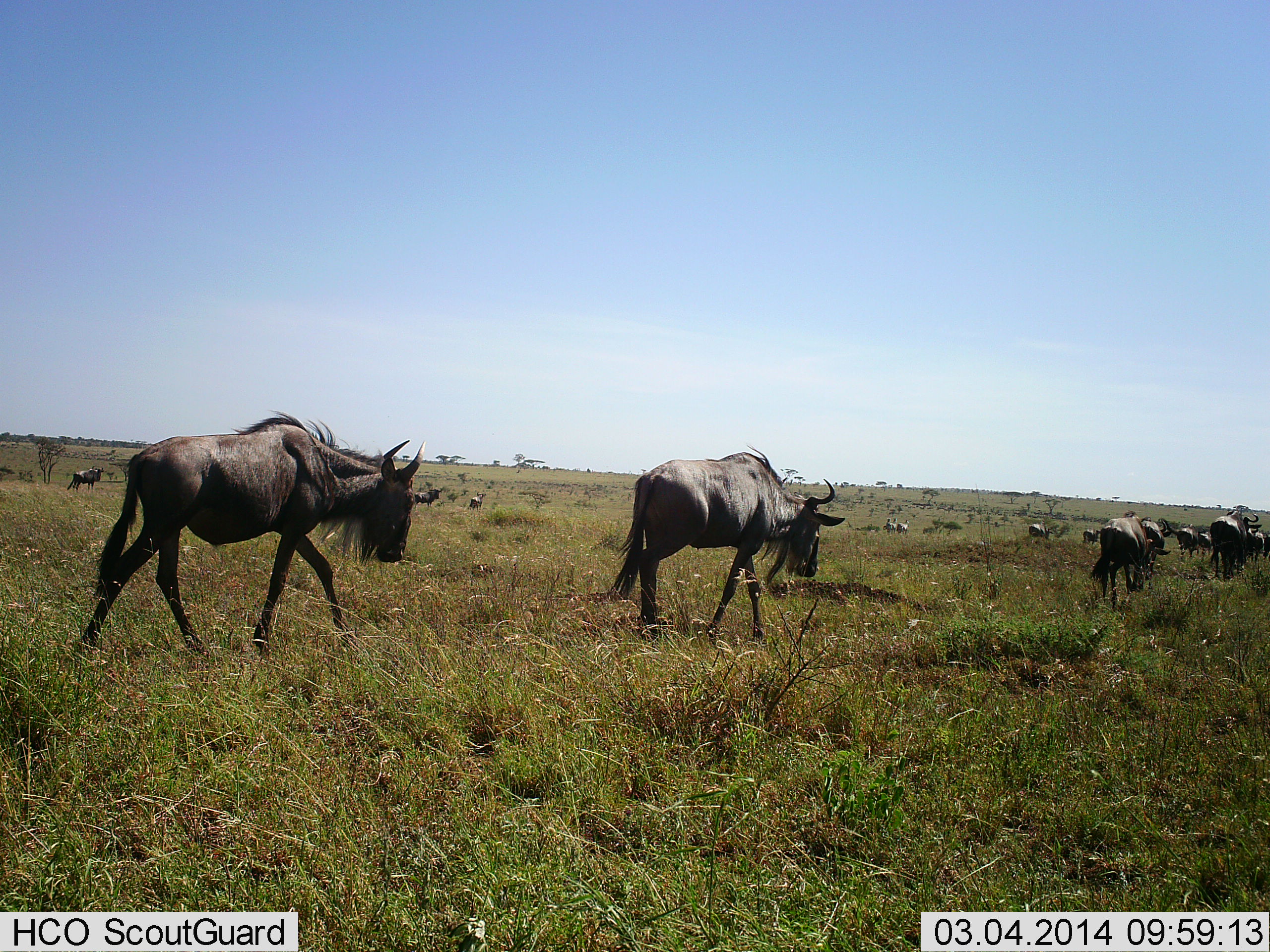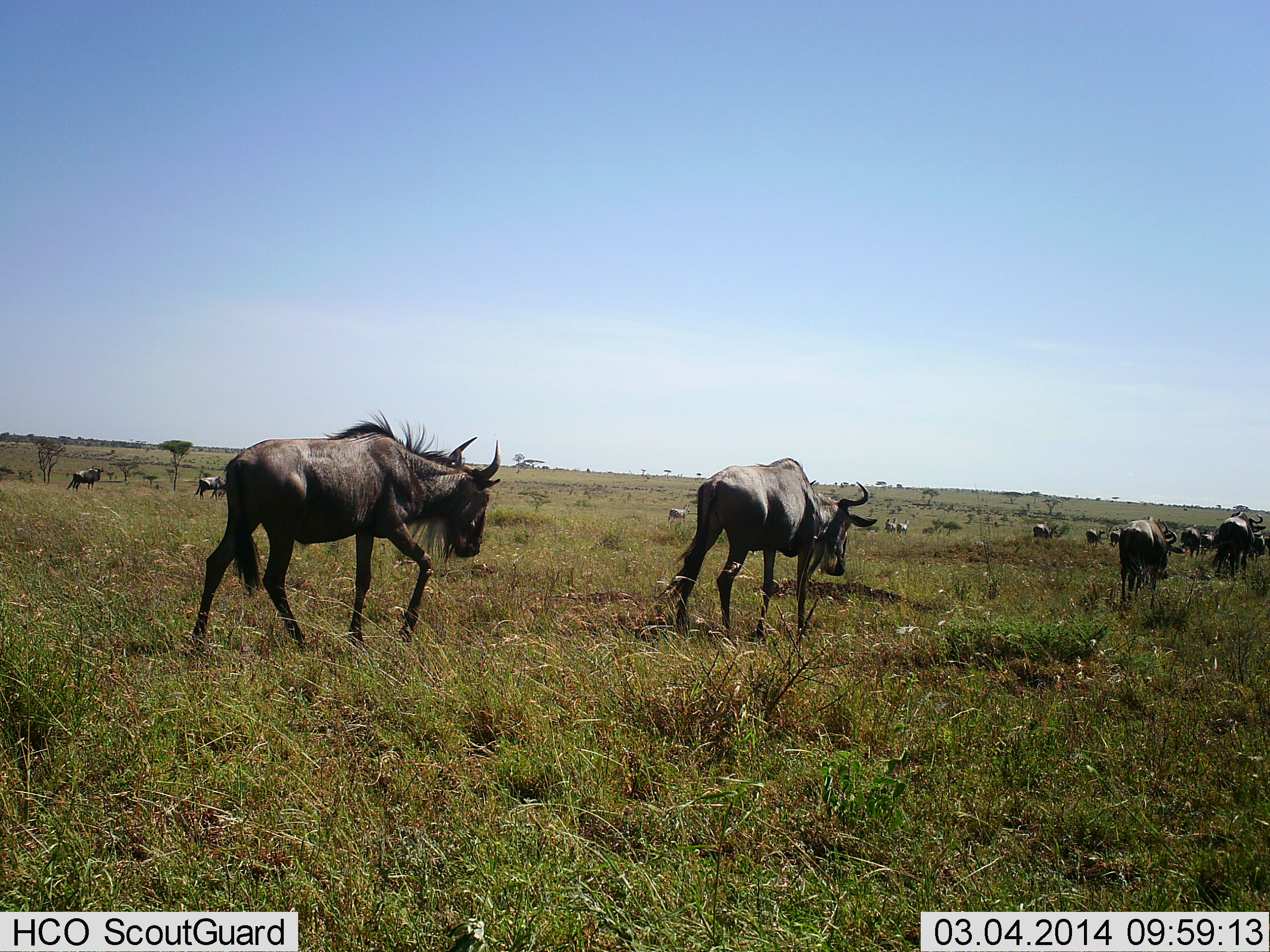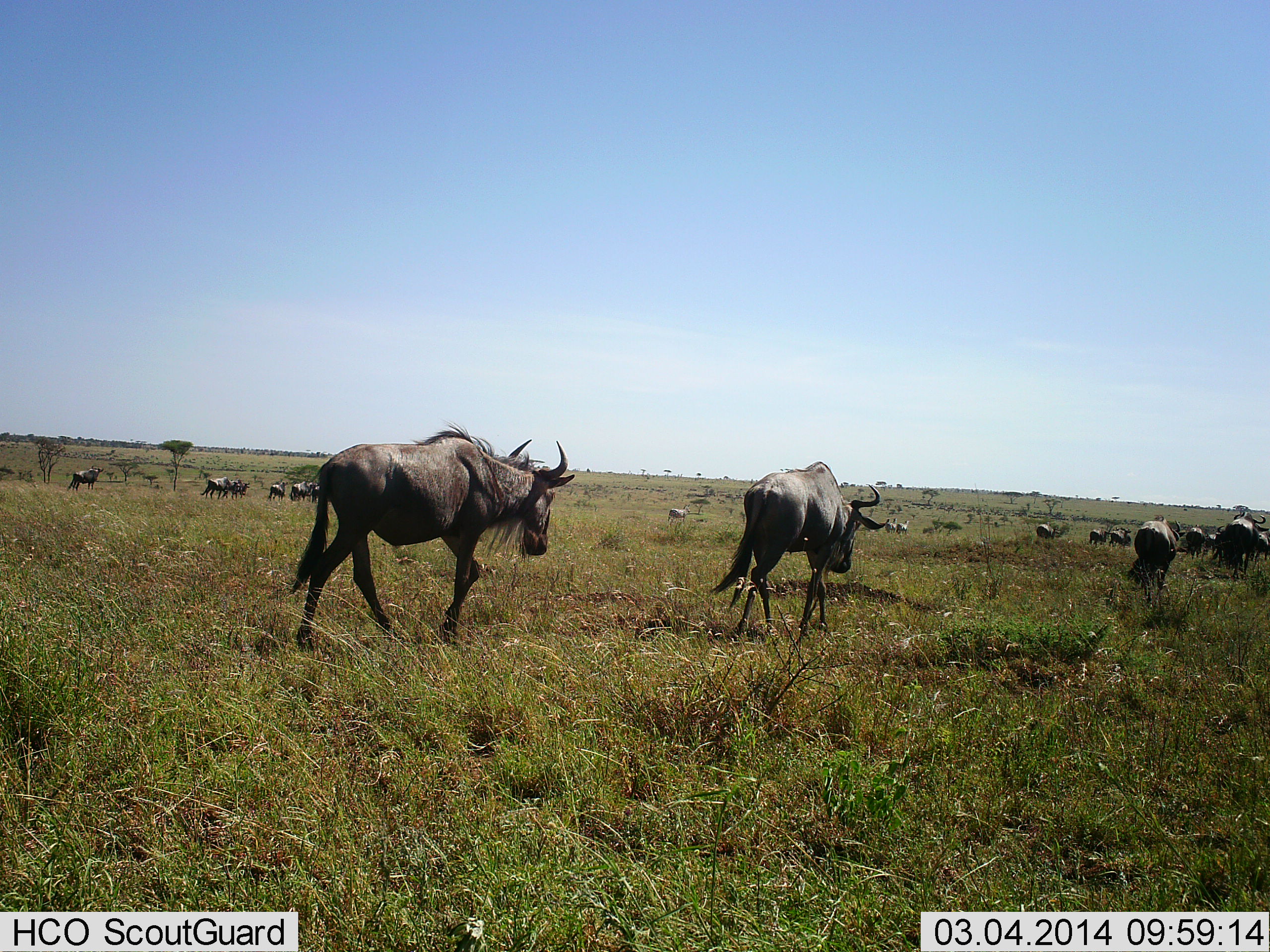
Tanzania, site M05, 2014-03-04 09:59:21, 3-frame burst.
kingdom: Animalia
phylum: Chordata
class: Mammalia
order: Artiodactyla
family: Bovidae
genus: Connochaetes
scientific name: Connochaetes taurinus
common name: blue wildebeest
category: wildebeest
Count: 11-50.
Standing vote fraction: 50%.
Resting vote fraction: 0%.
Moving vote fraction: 100%.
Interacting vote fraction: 0%.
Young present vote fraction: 0%.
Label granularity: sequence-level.